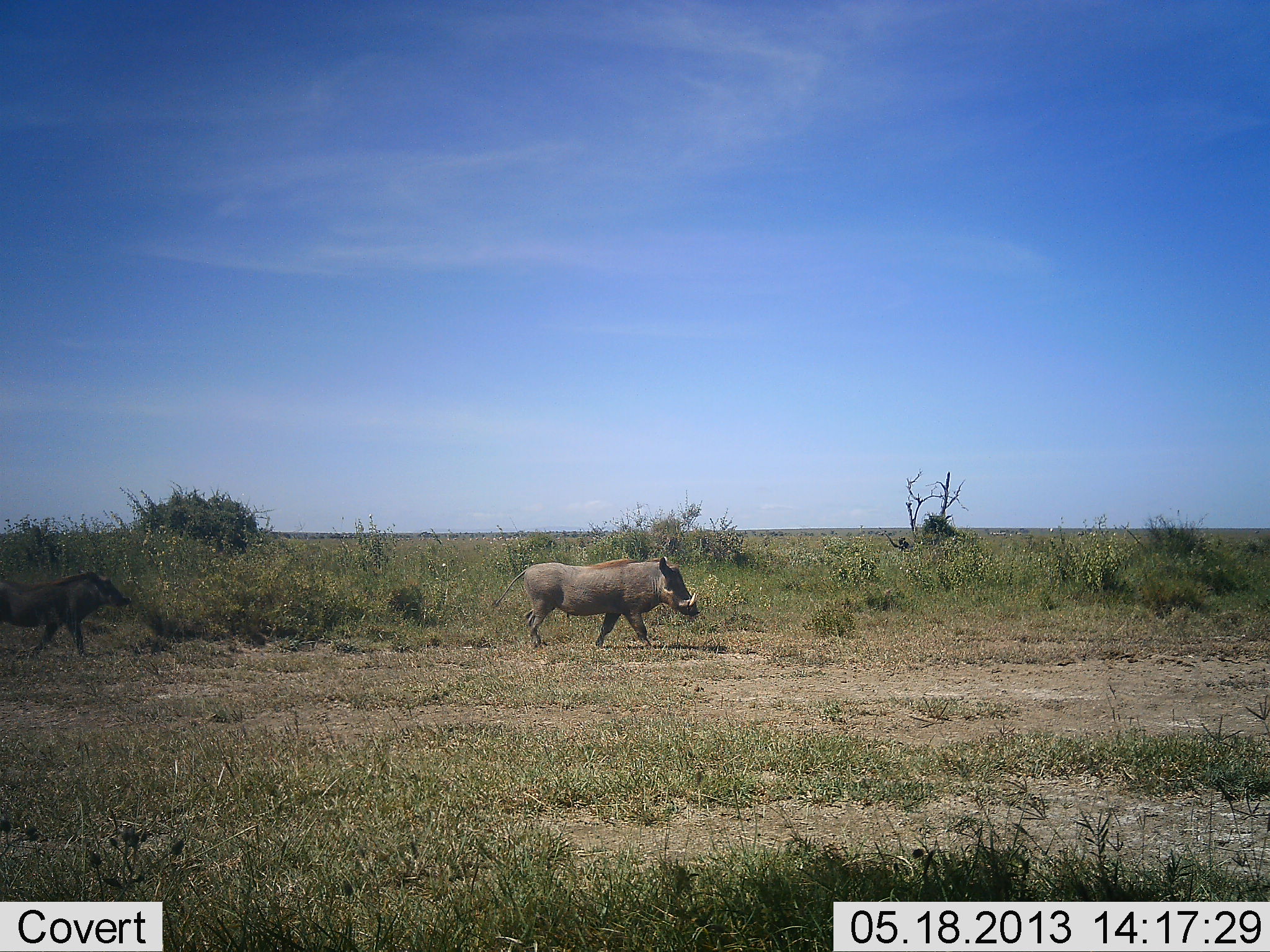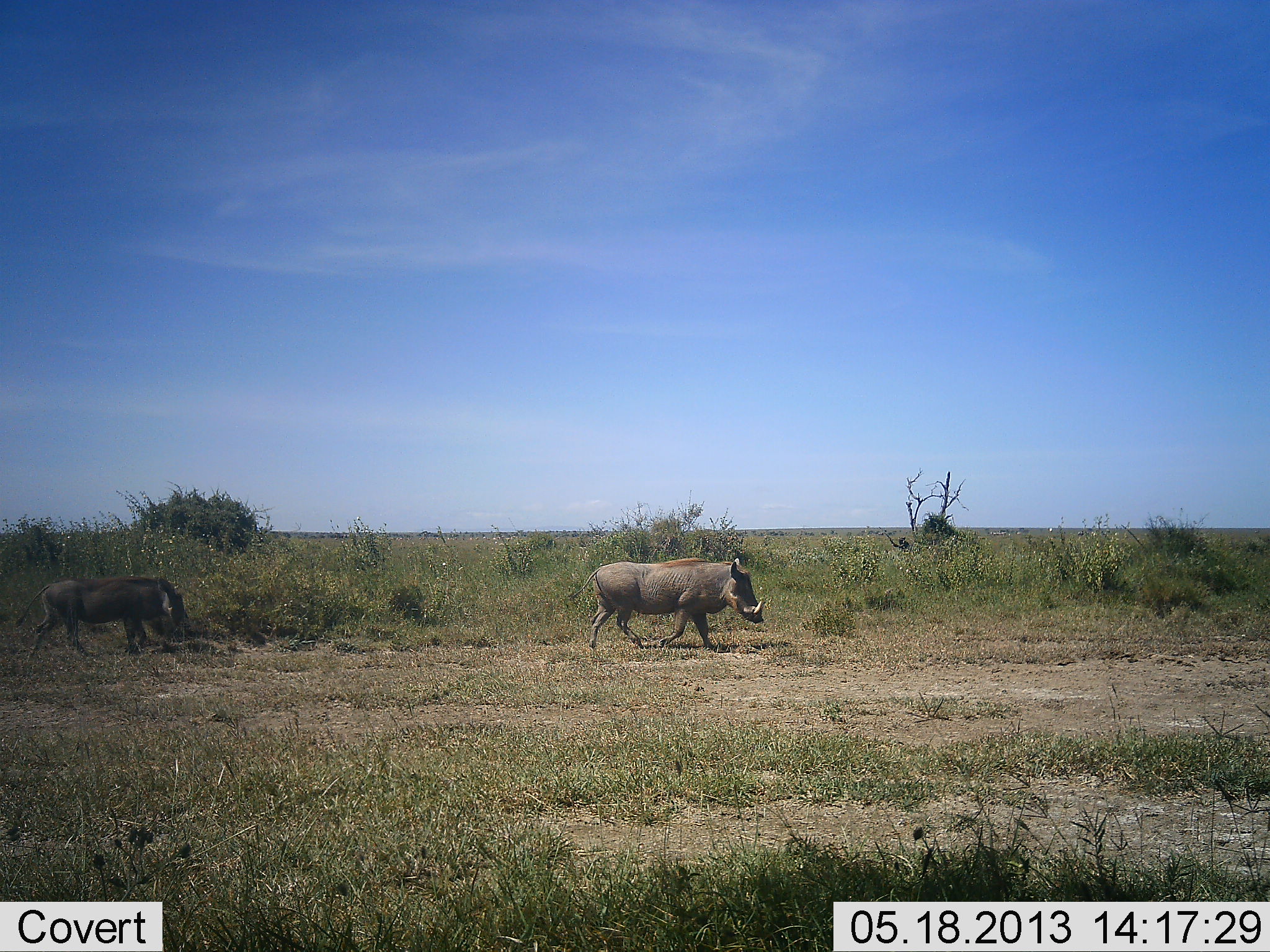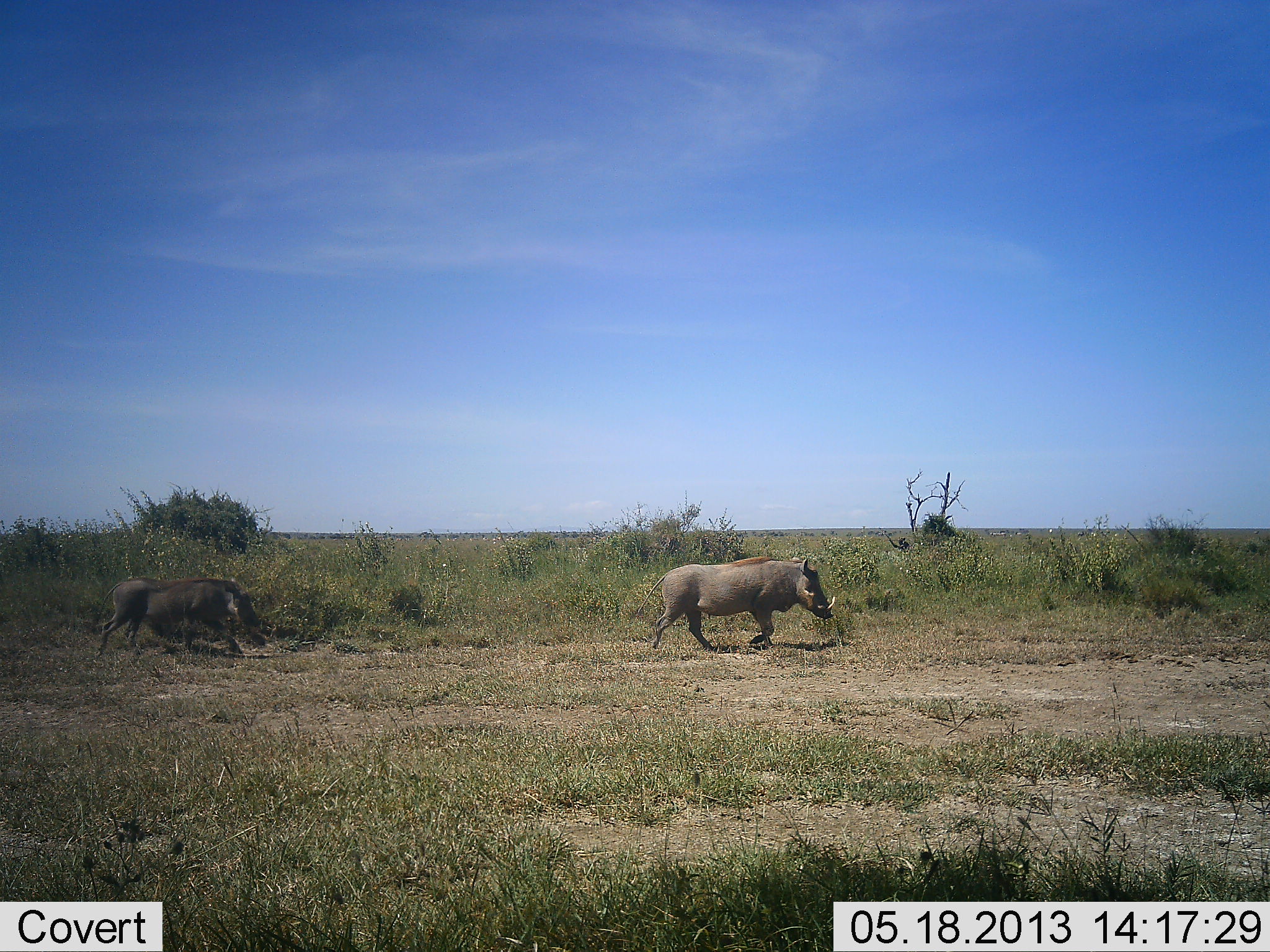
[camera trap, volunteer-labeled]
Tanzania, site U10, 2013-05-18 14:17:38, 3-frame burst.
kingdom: Animalia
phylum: Chordata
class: Mammalia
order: Artiodactyla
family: Suidae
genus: Phacochoerus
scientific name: Phacochoerus africanus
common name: warthog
Warthog (Phacochoerus africanus), count 2. Behavior (volunteer vote fractions): standing 10%, resting 0%, moving 100%, interacting 0%. Young present (vote fraction): 10%. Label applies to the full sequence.